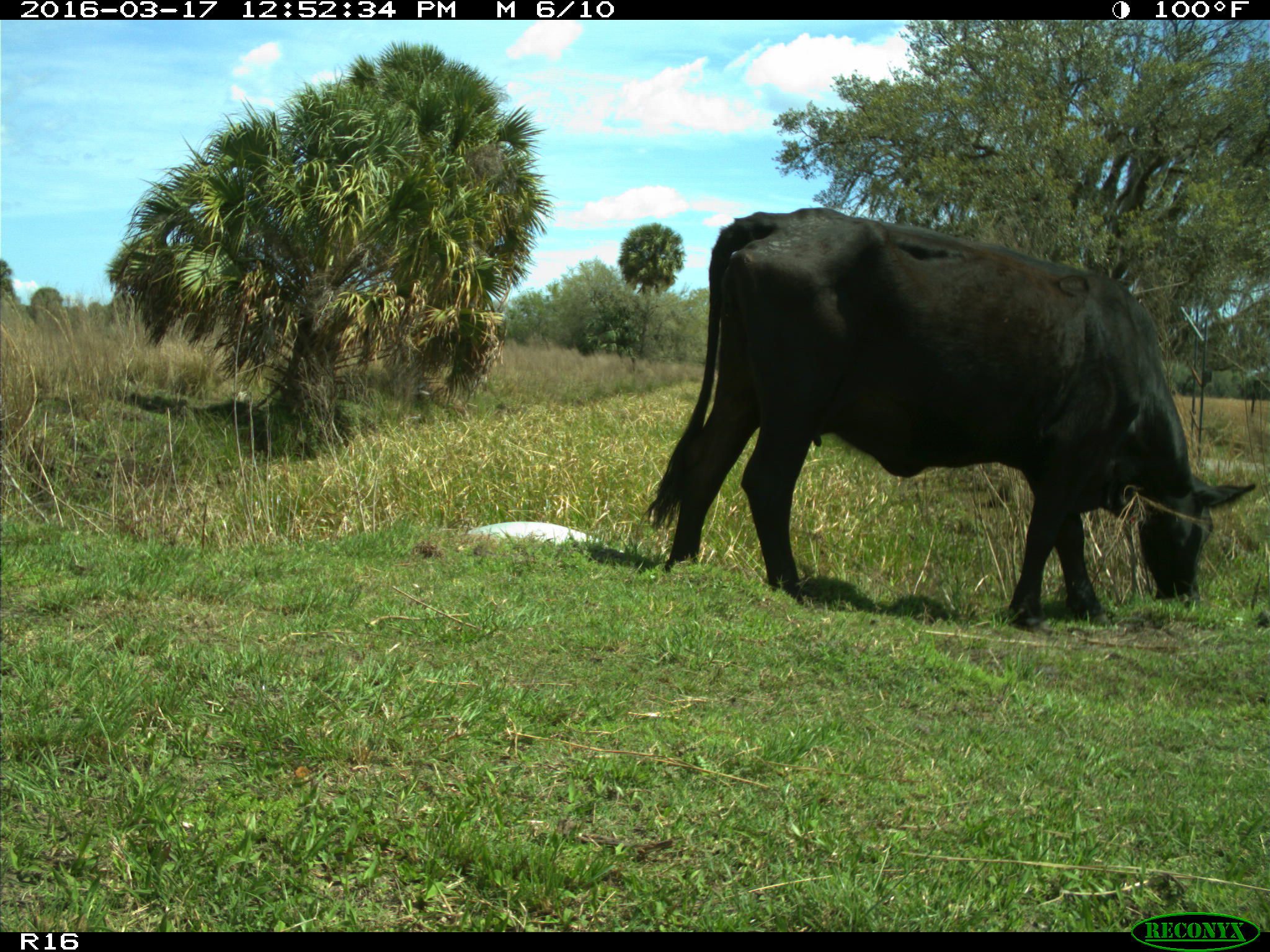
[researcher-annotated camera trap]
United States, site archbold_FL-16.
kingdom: Animalia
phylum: Chordata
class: Mammalia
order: Artiodactyla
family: Bovidae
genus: Bos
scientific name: Bos taurus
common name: domestic cow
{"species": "Bos taurus (domestic cow)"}